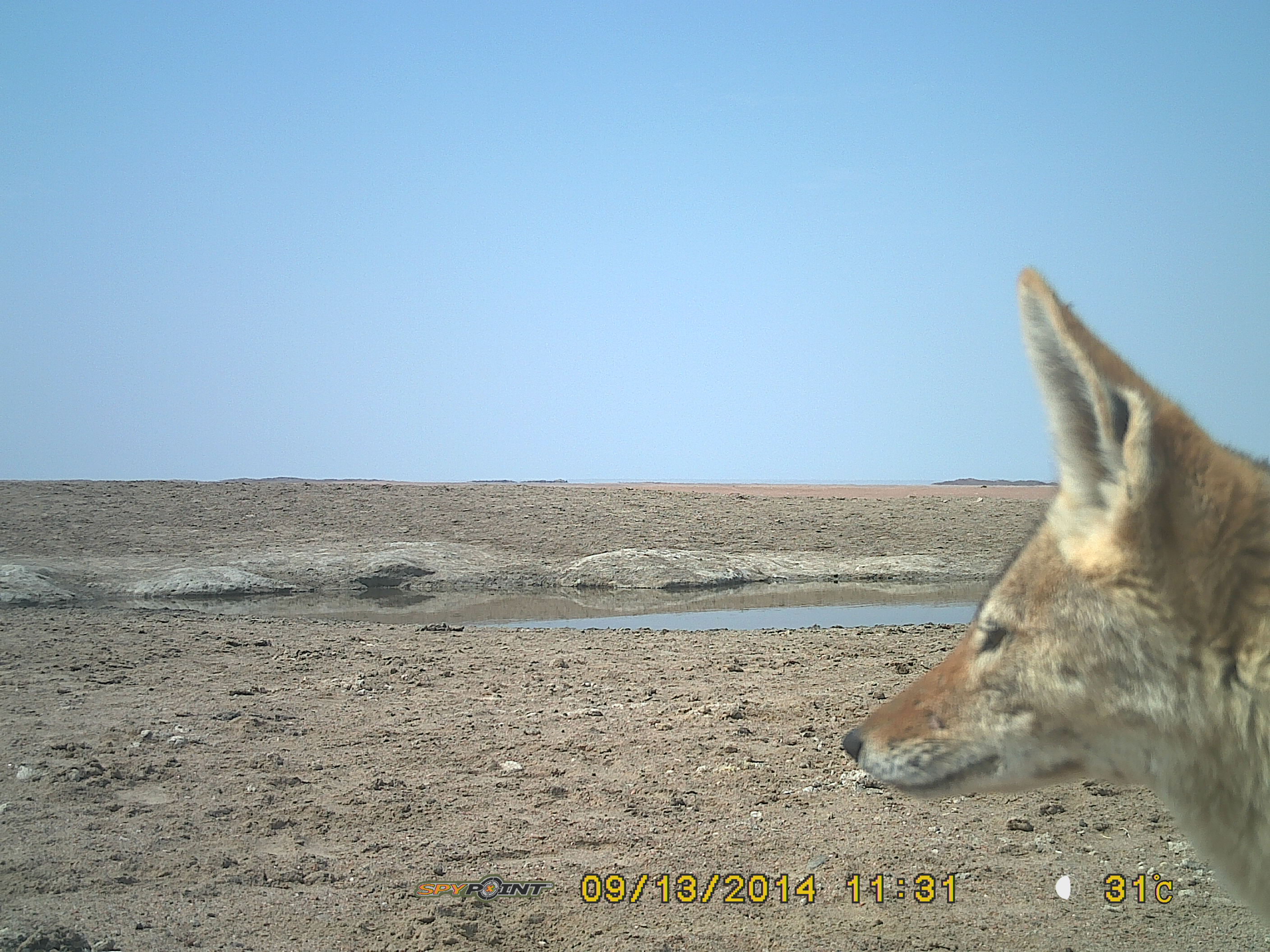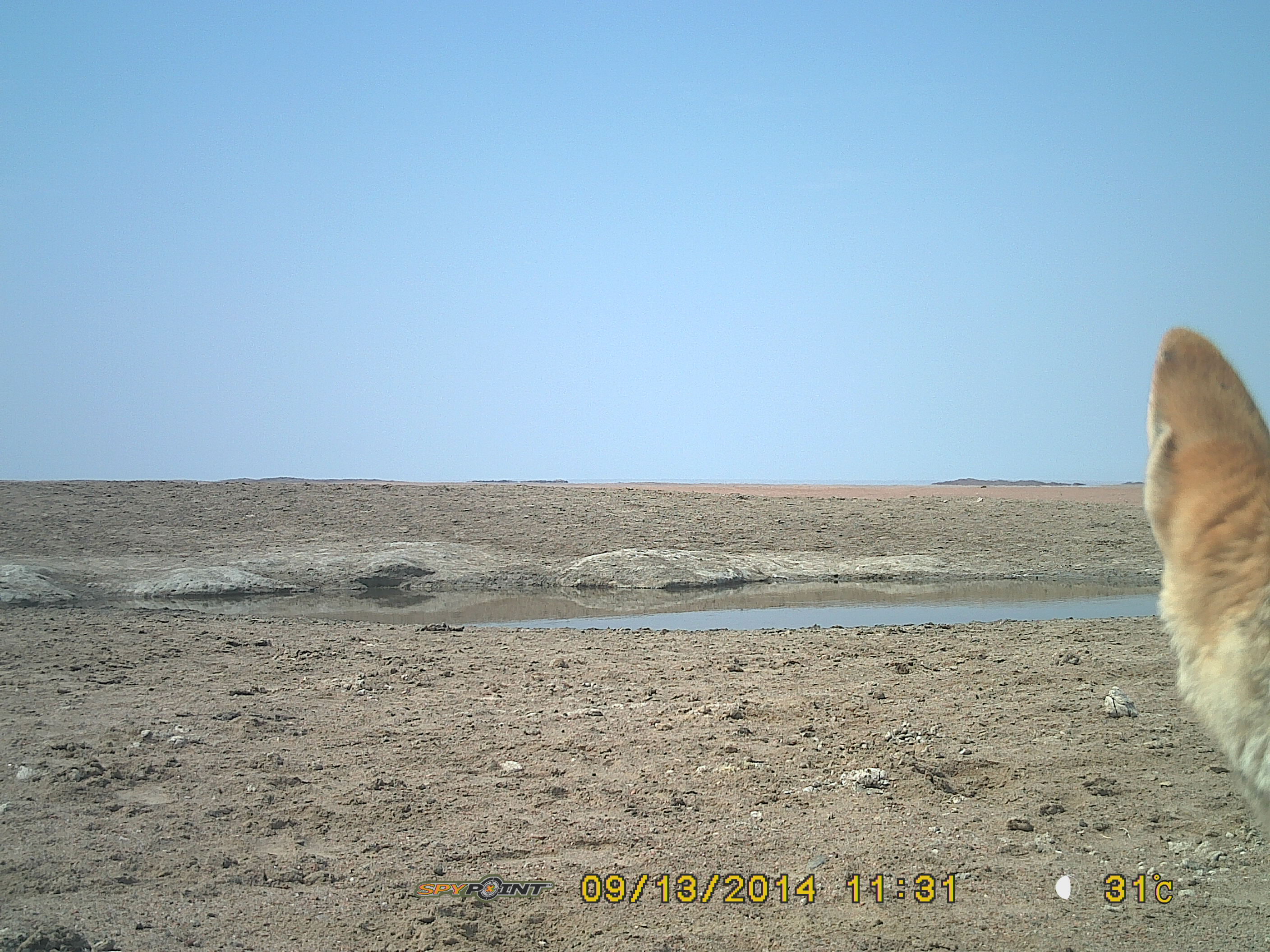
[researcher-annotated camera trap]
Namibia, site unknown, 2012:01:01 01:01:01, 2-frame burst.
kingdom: Animalia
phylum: Chordata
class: Mammalia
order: Carnivora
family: Canidae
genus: Lupulella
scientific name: Lupulella mesomelas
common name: black-backed jackal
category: canis mesomelas